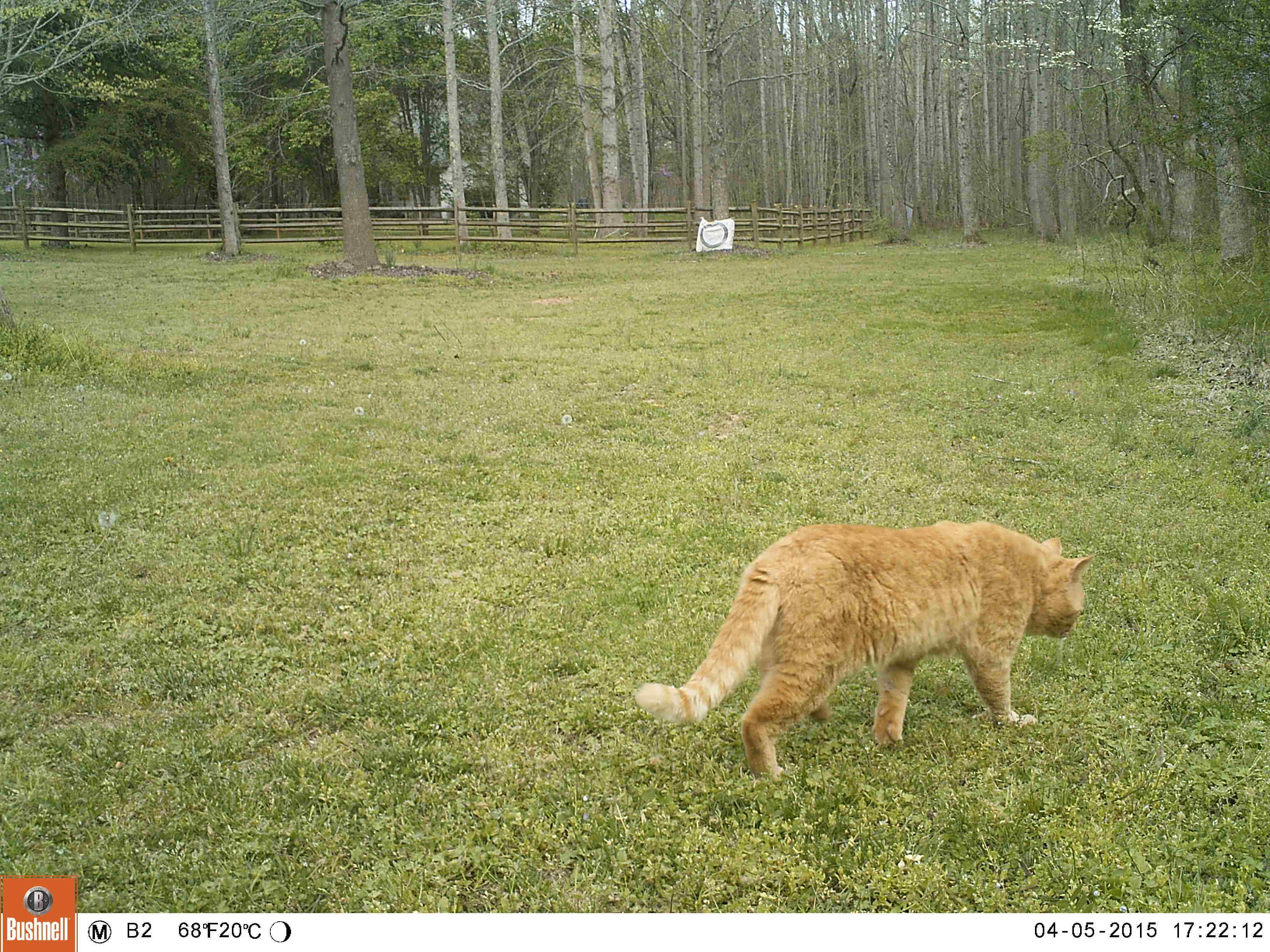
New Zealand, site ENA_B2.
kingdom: Animalia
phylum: Chordata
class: Mammalia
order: Carnivora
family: Felidae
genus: Felis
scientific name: Felis catus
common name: domestic cat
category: cat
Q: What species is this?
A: Cat (domestic cat) (Felis catus).